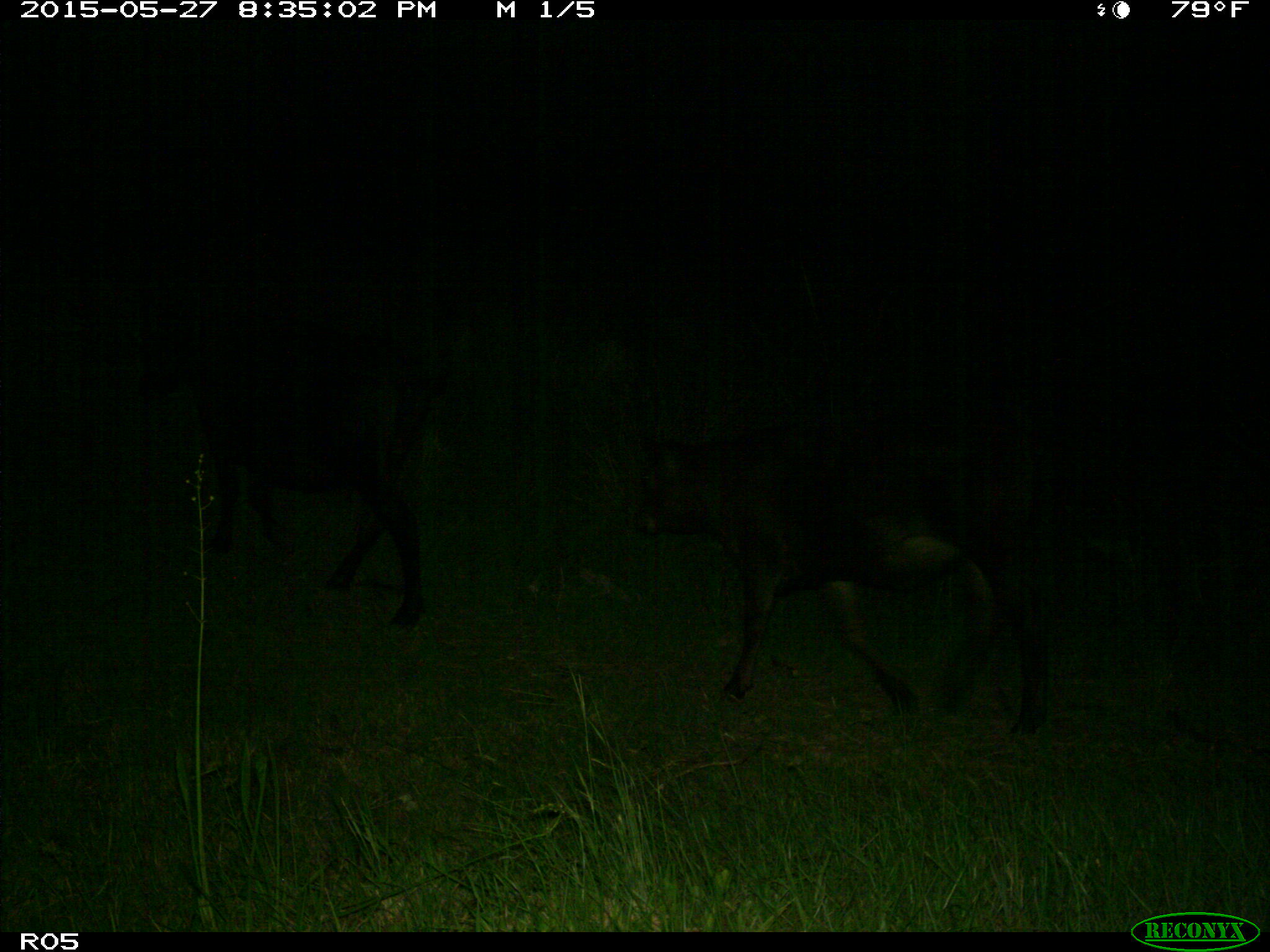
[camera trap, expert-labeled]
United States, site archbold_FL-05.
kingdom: Animalia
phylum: Chordata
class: Mammalia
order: Artiodactyla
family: Bovidae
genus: Bos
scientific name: Bos taurus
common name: domestic cow